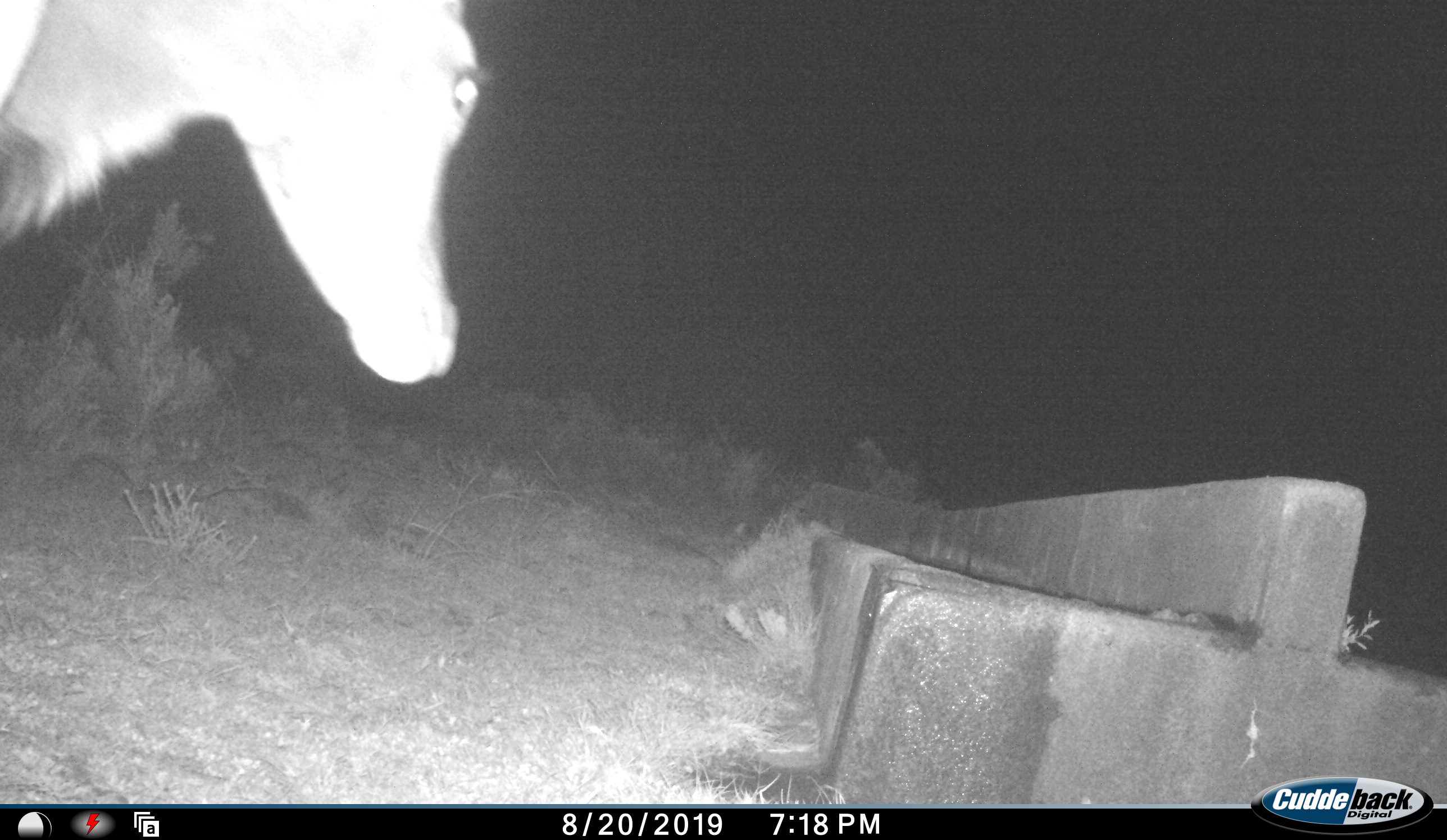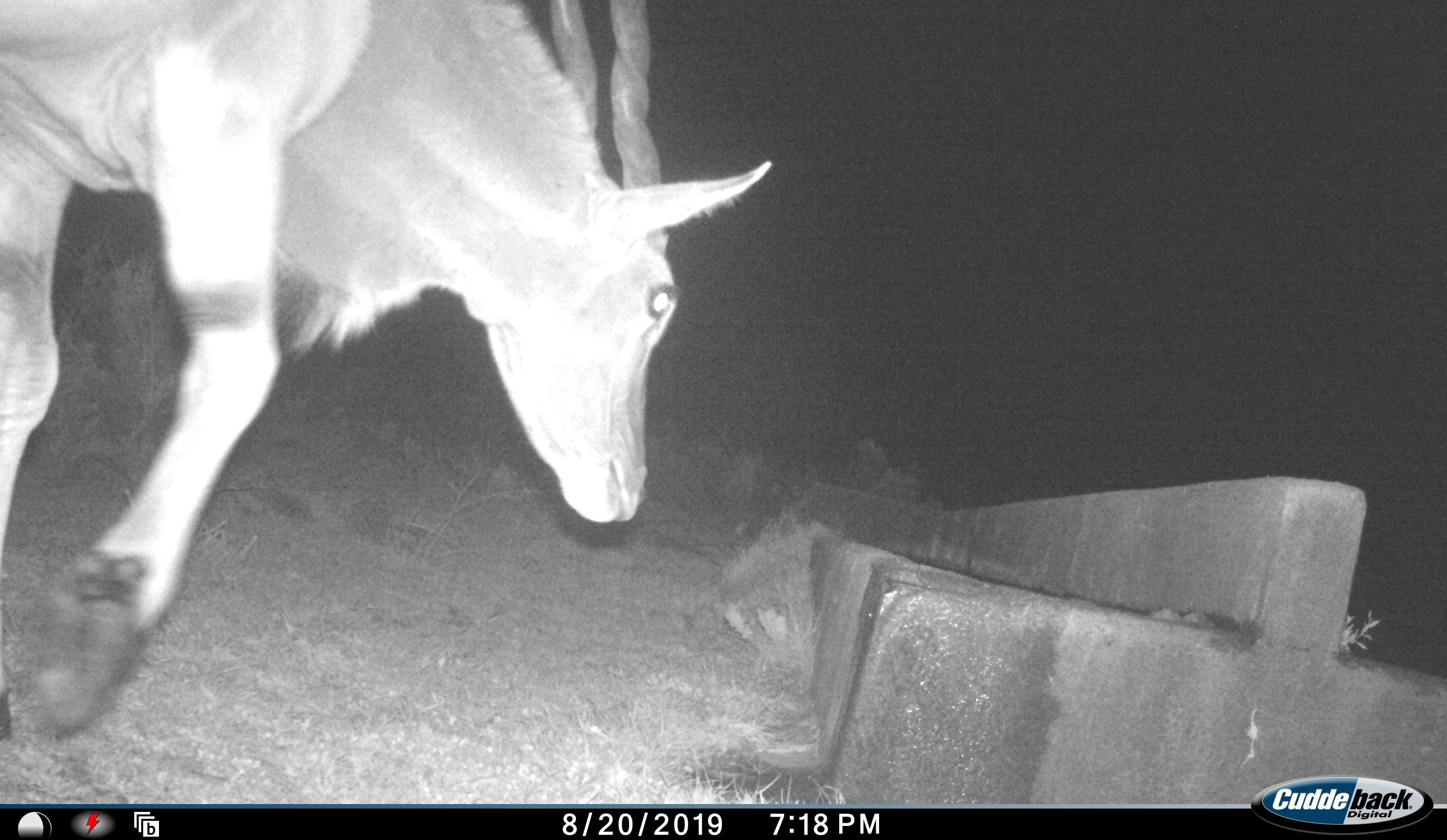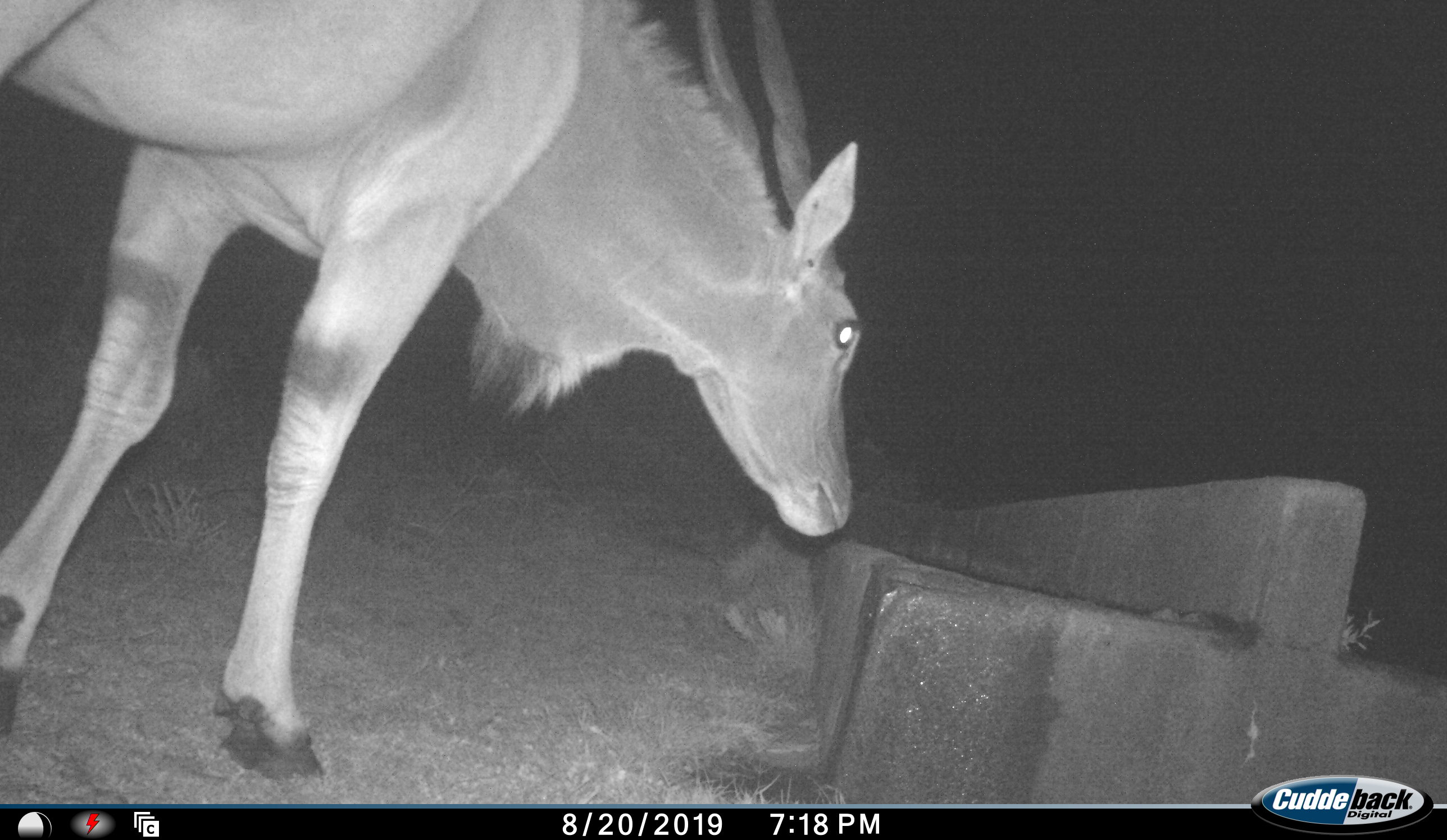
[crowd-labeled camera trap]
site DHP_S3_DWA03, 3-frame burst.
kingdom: Animalia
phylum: Chordata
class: Mammalia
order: Artiodactyla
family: Bovidae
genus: Tragelaphus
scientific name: Tragelaphus oryx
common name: eland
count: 1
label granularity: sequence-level